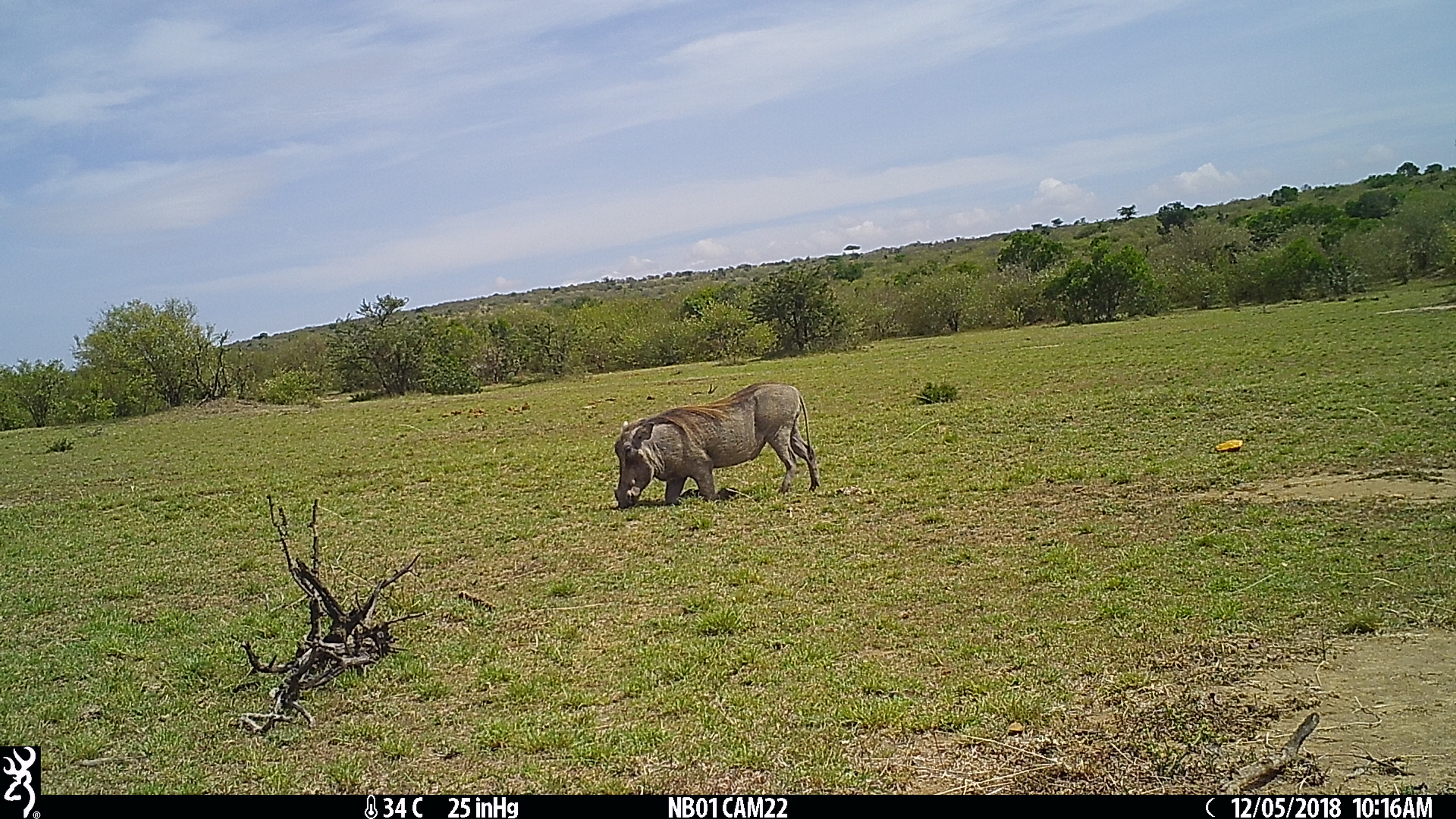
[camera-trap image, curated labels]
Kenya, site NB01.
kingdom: Animalia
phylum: Chordata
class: Mammalia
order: Artiodactyla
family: Suidae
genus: Phacochoerus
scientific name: Phacochoerus africanus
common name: common warthog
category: warthog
Warthog (common warthog) (Phacochoerus africanus).